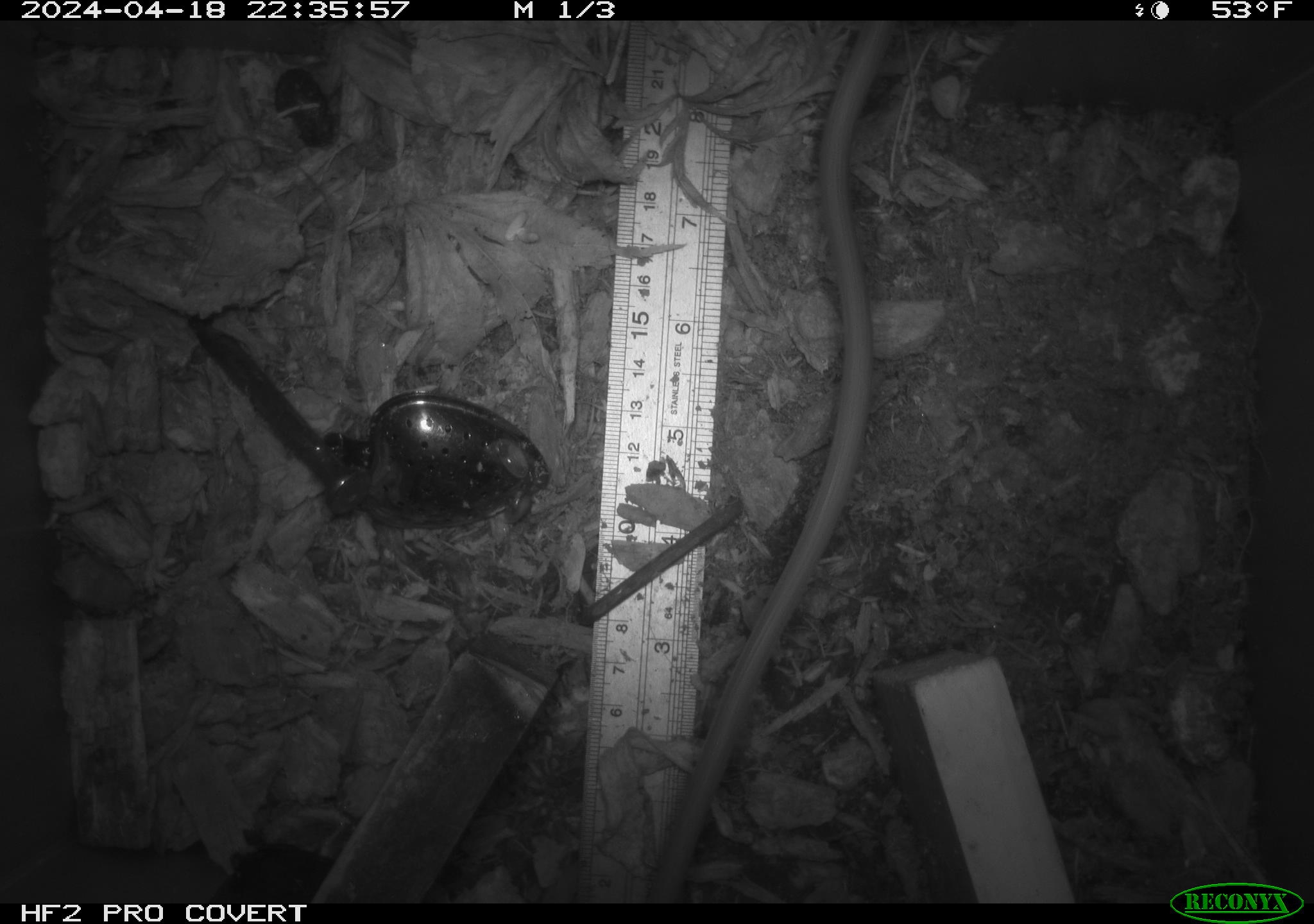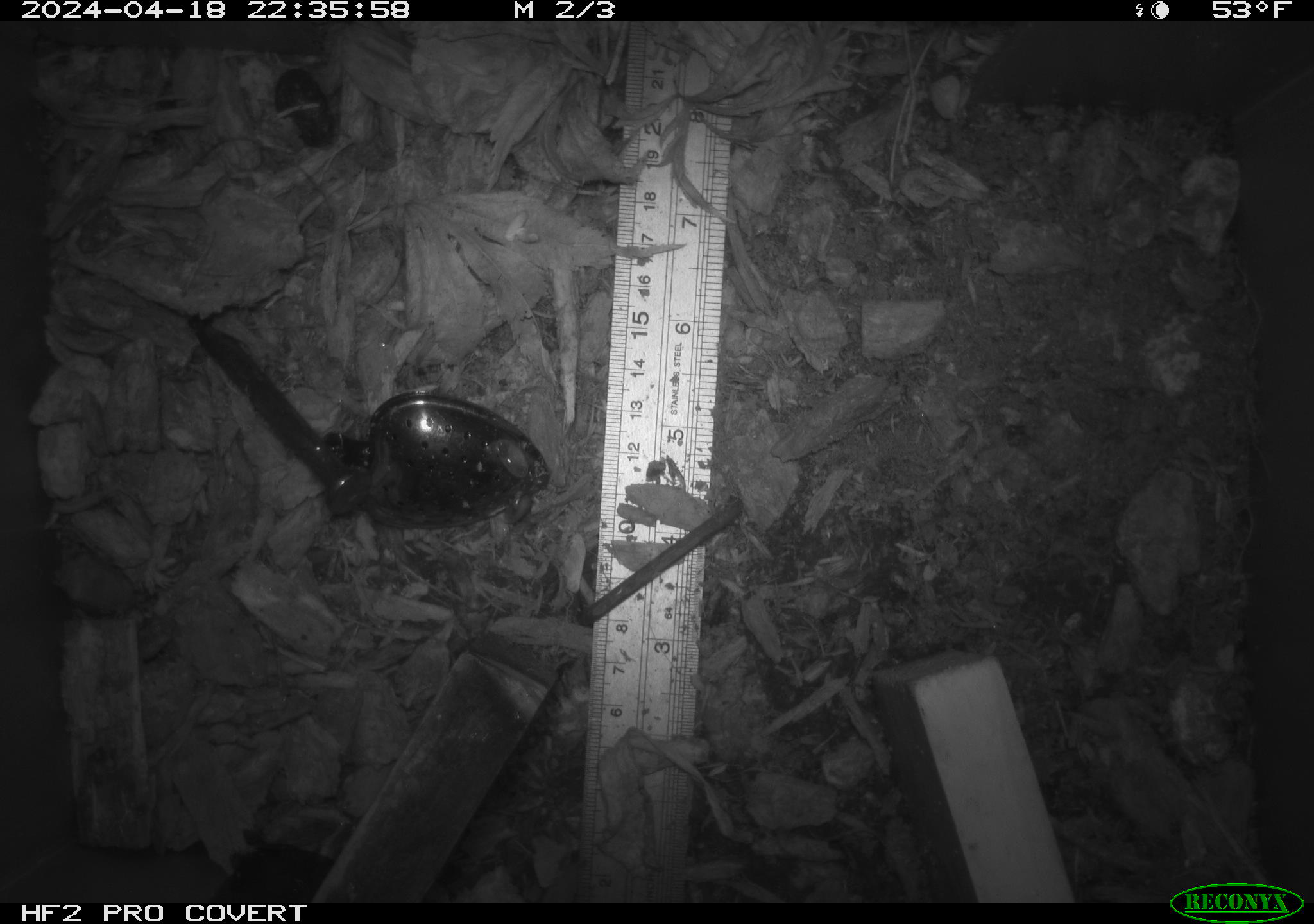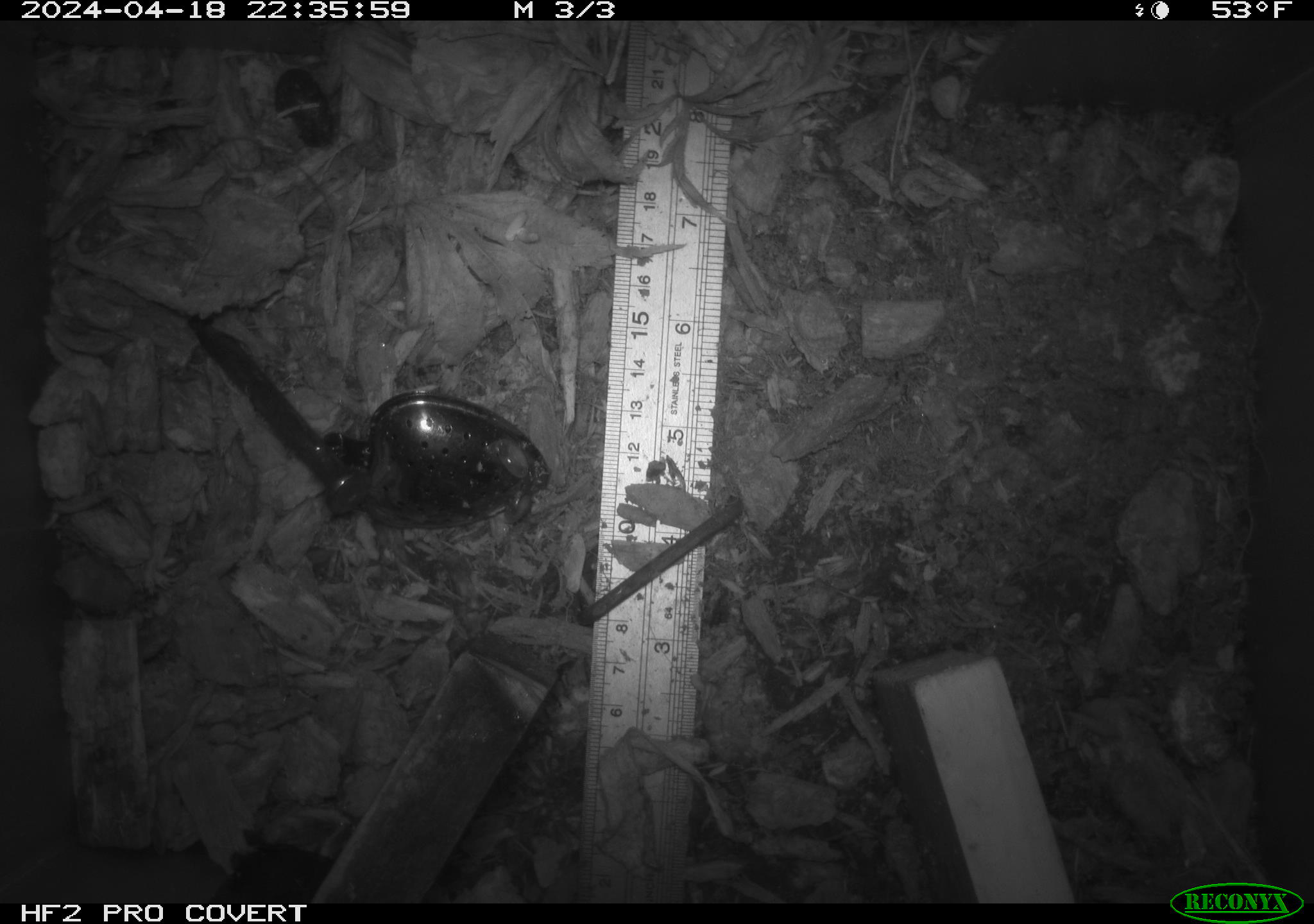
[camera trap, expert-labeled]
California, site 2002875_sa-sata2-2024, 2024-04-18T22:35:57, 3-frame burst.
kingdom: Animalia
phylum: Chordata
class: Mammalia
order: Rodentia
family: Muridae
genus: Rattus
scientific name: Rattus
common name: rat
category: rattus species